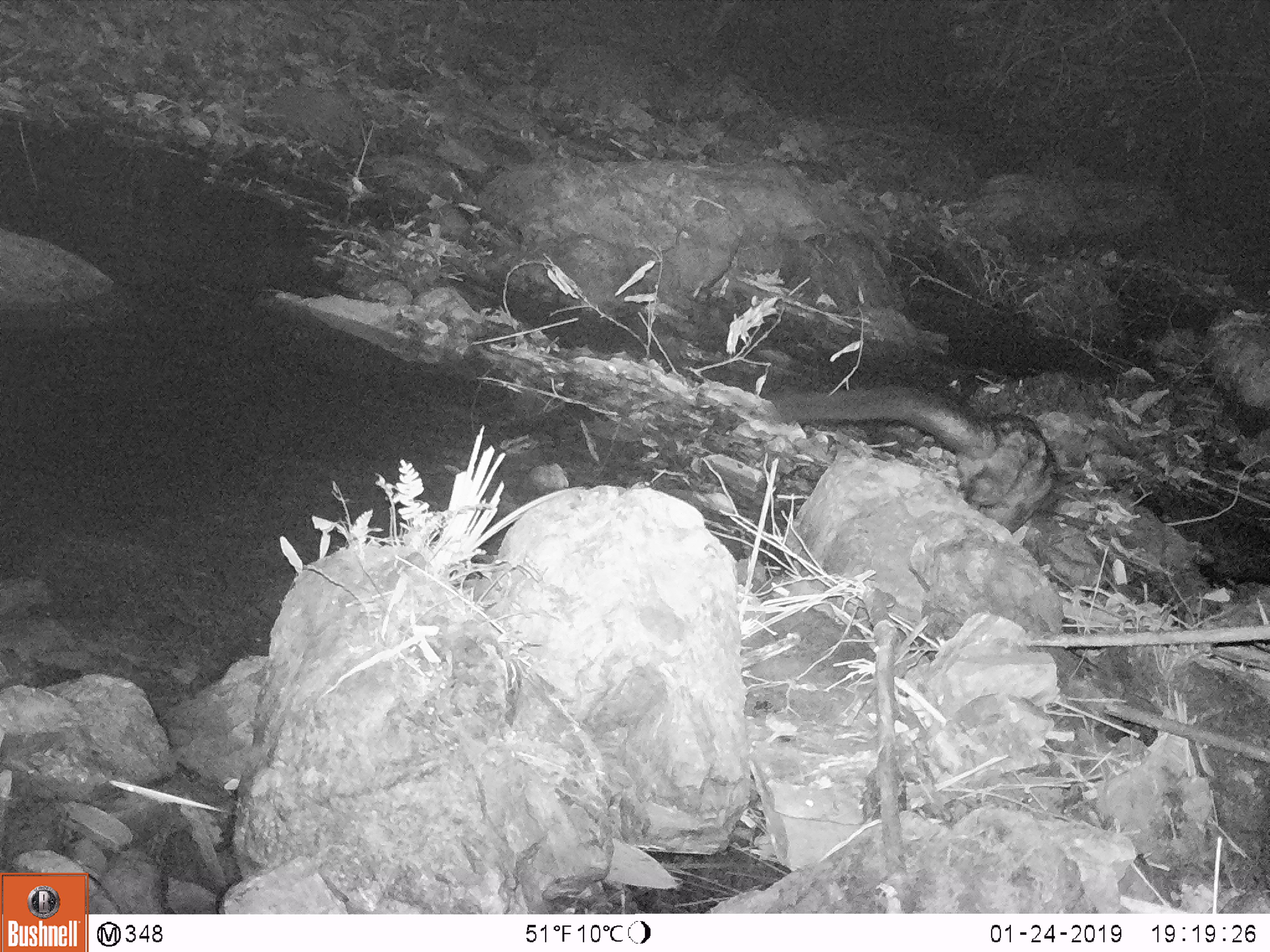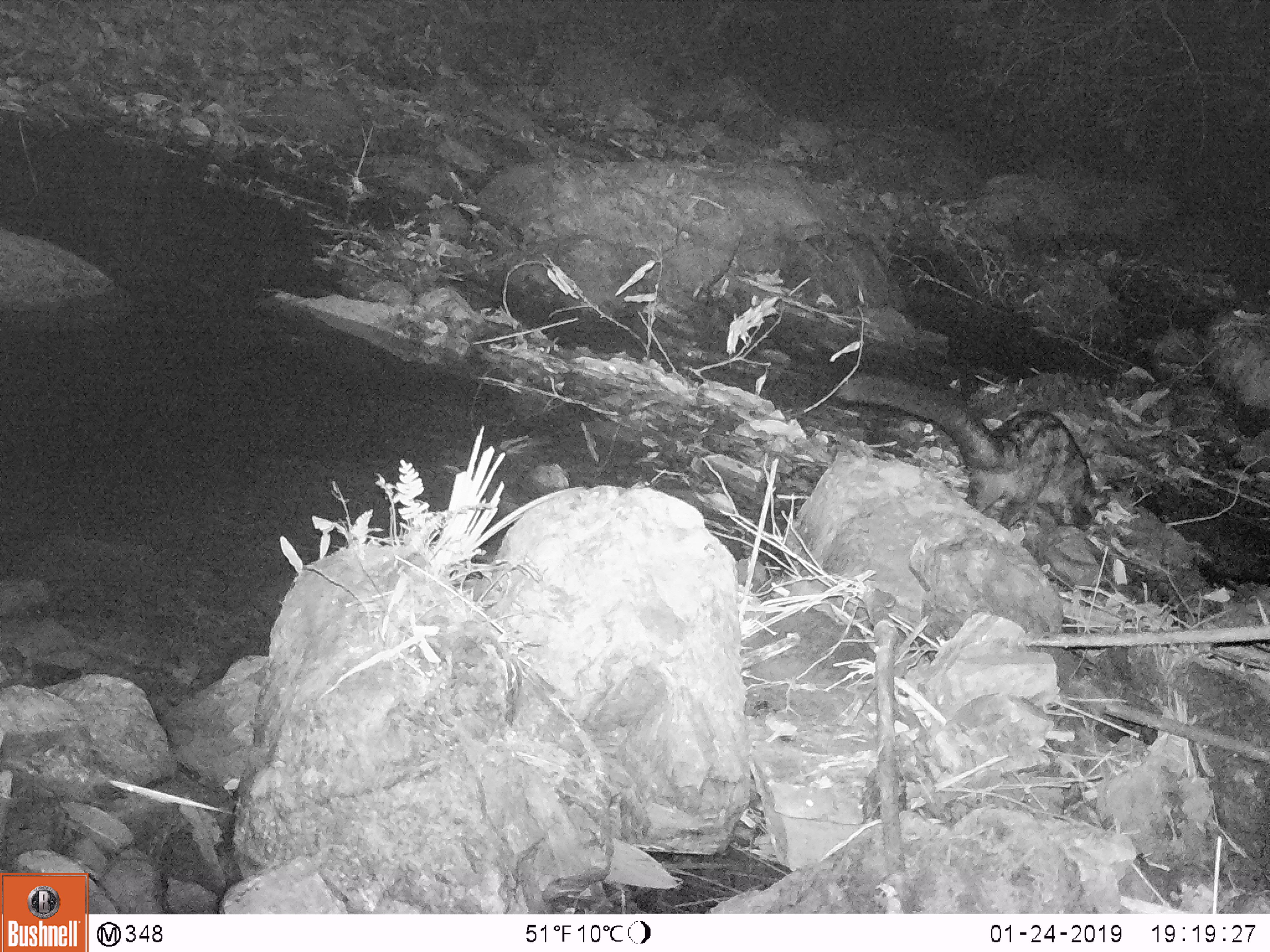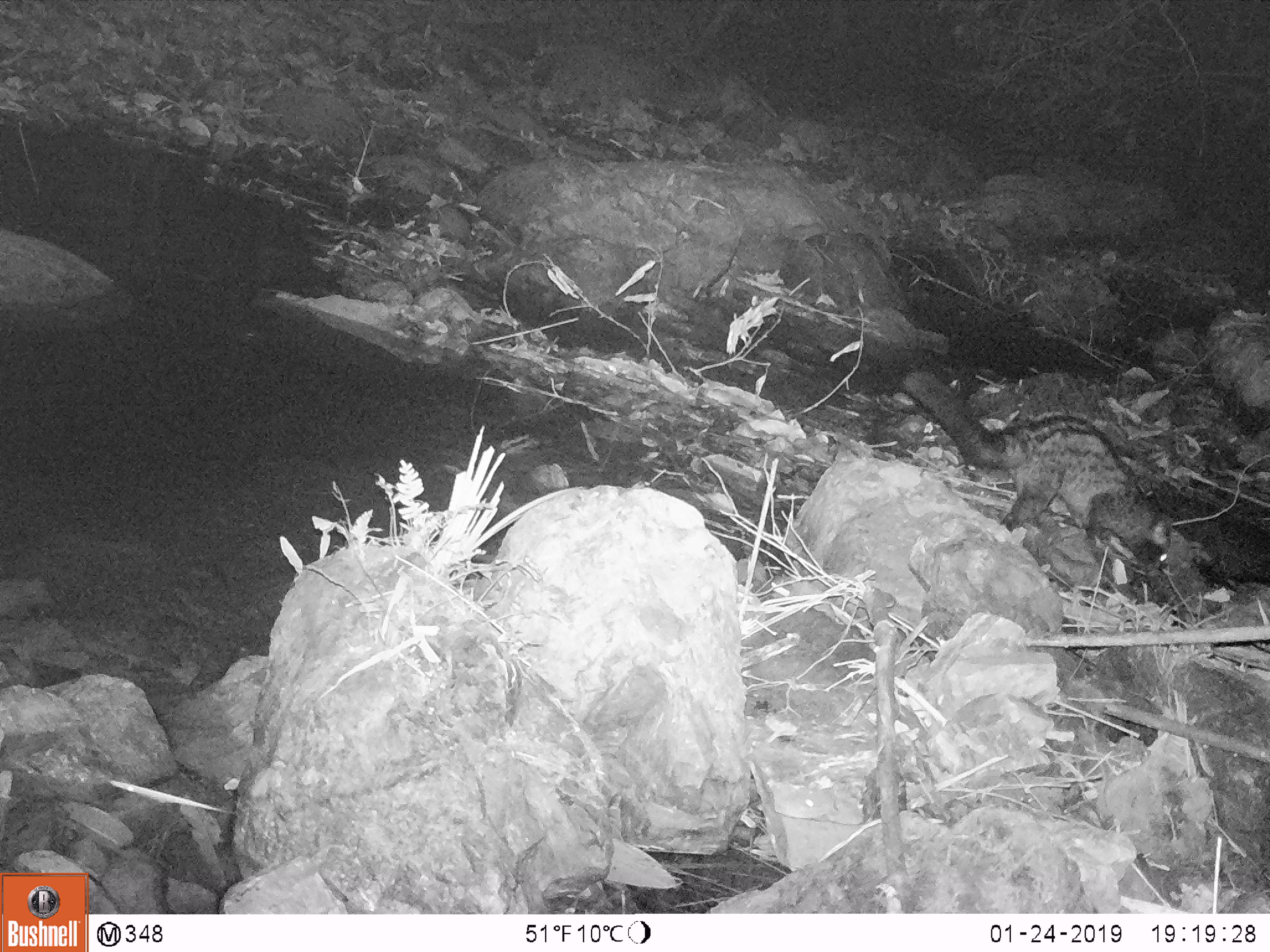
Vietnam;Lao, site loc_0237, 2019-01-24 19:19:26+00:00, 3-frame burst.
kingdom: Animalia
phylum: Chordata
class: Mammalia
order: Carnivora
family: Viverridae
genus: Paradoxurus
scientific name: Paradoxurus hermaphroditus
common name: common palm civet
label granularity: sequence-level